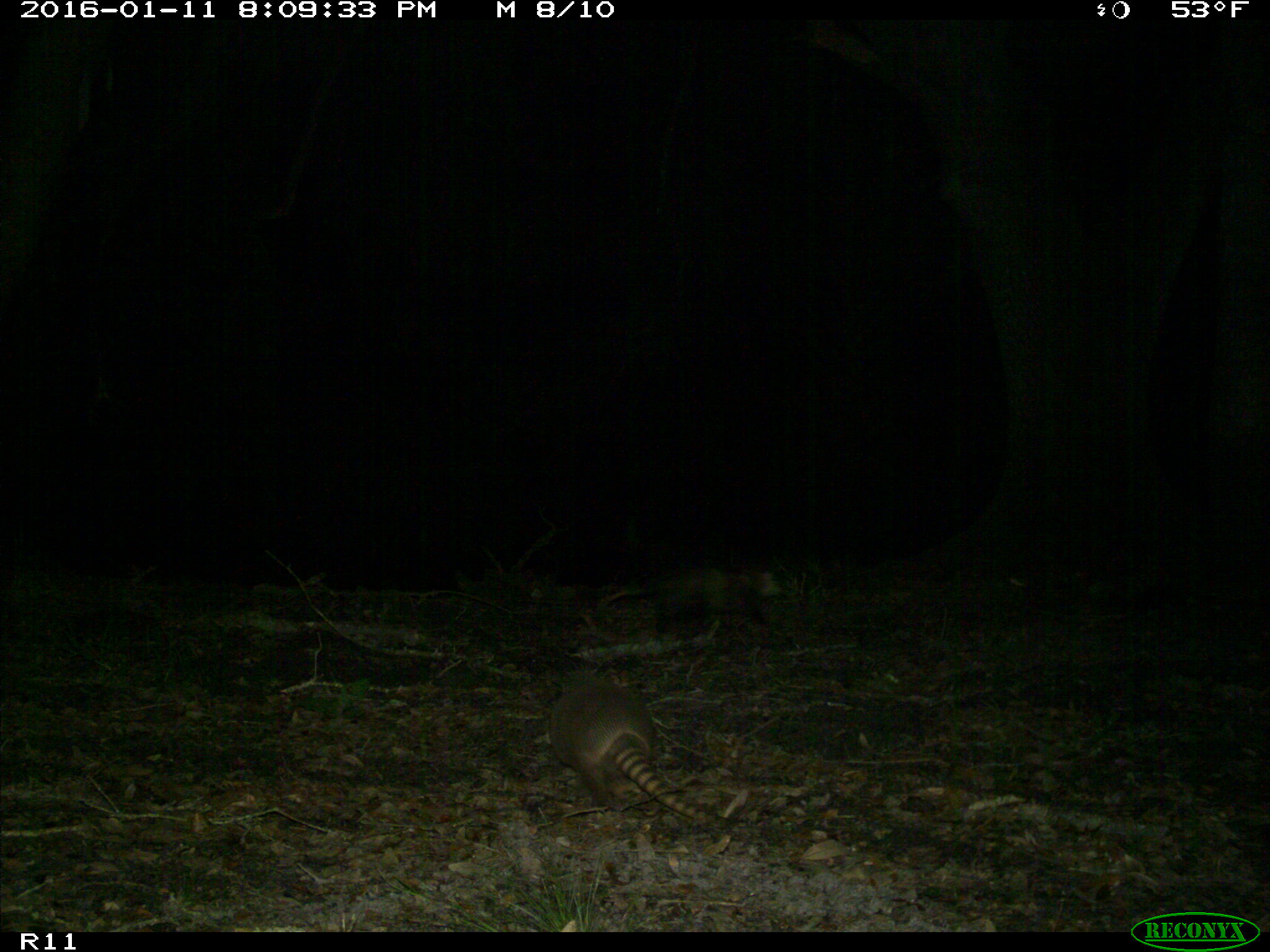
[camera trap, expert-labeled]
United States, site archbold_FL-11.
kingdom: Animalia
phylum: Chordata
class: Mammalia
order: Cingulata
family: Dasypodidae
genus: Dasypus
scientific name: Dasypus novemcinctus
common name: nine-banded armadillo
Dasypus novemcinctus (nine-banded armadillo).